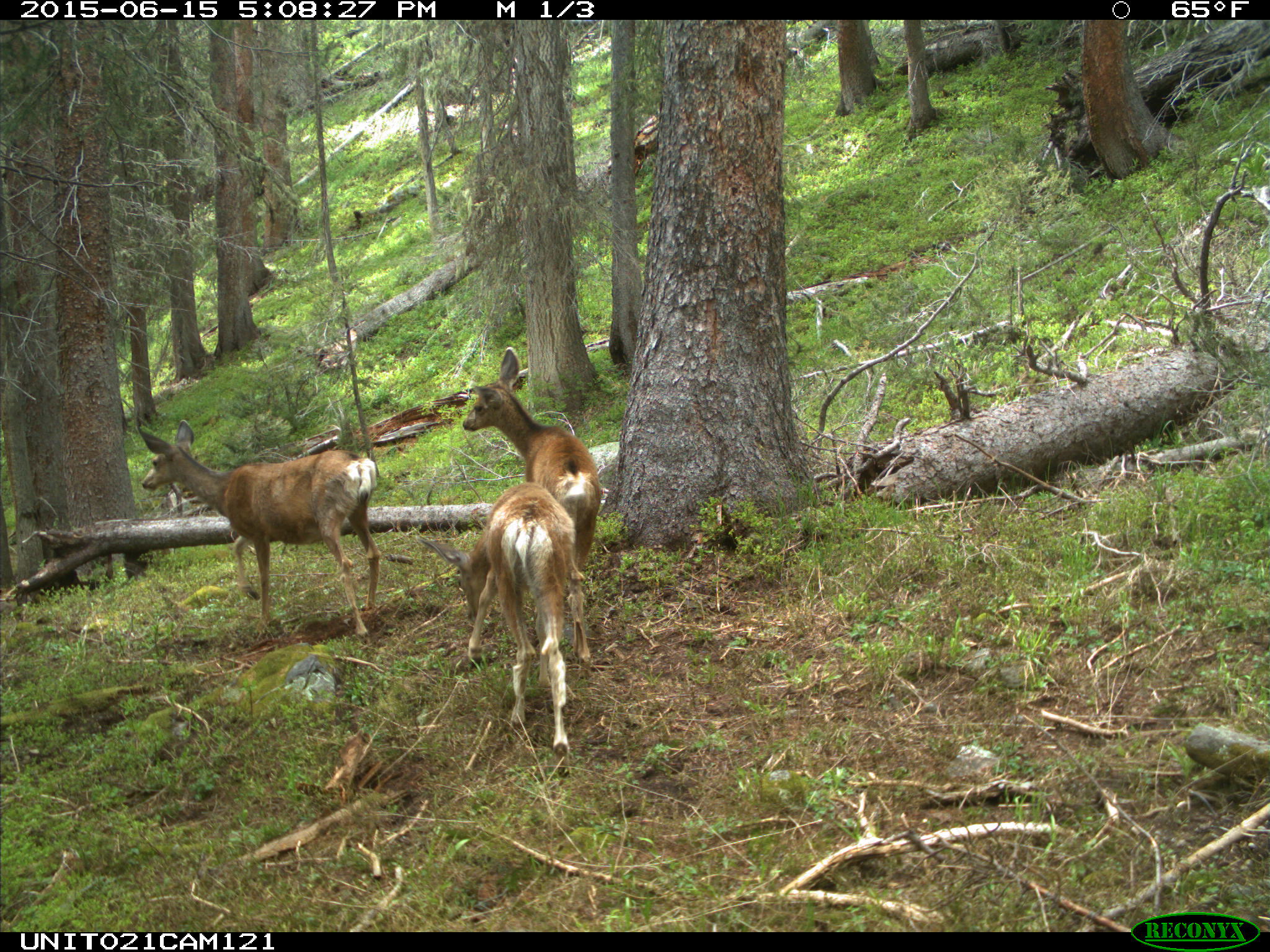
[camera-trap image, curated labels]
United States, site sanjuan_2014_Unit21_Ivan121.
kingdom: Animalia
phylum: Chordata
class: Mammalia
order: Artiodactyla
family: Cervidae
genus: Odocoileus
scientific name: Odocoileus hemionus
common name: mule deer